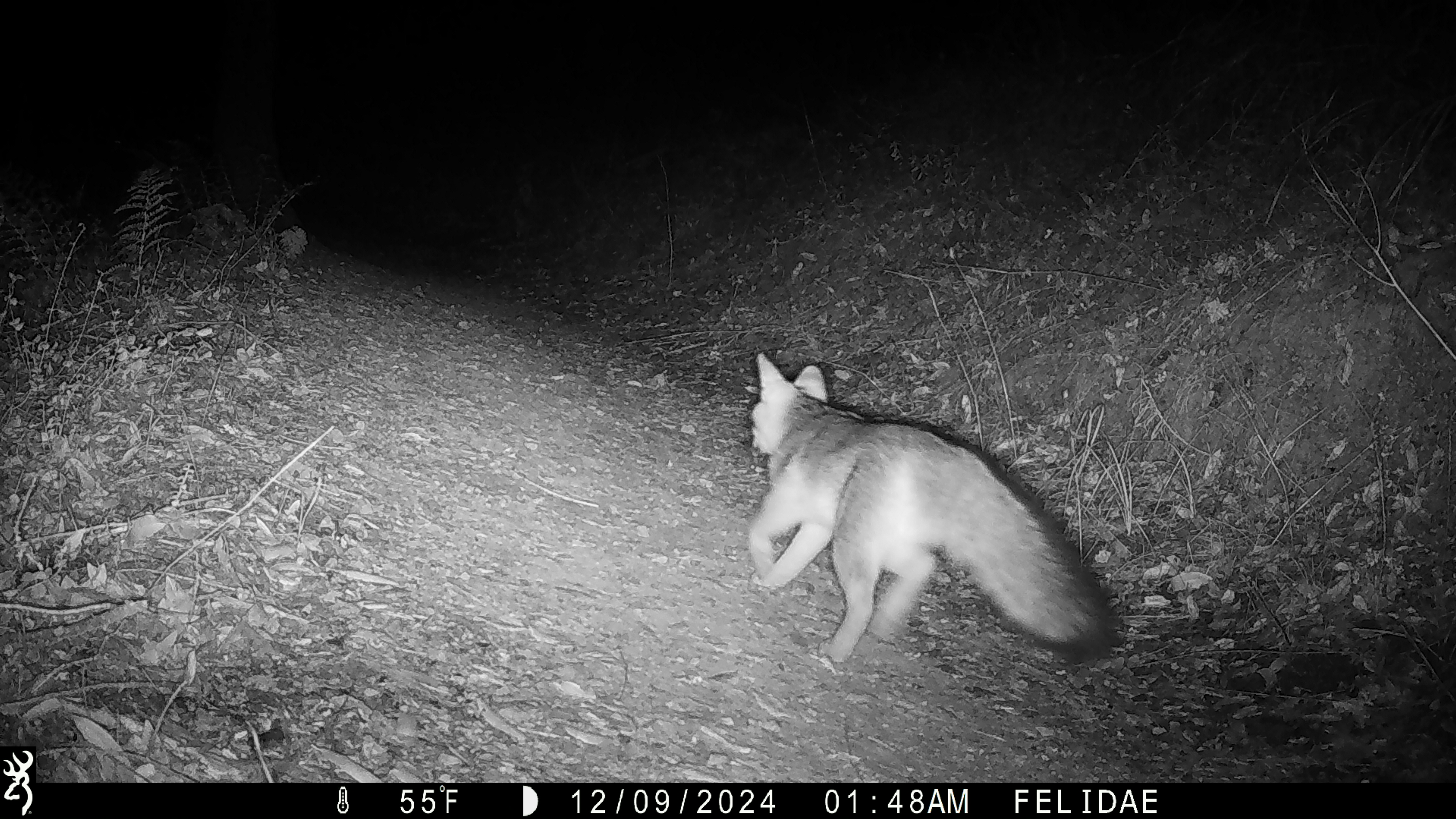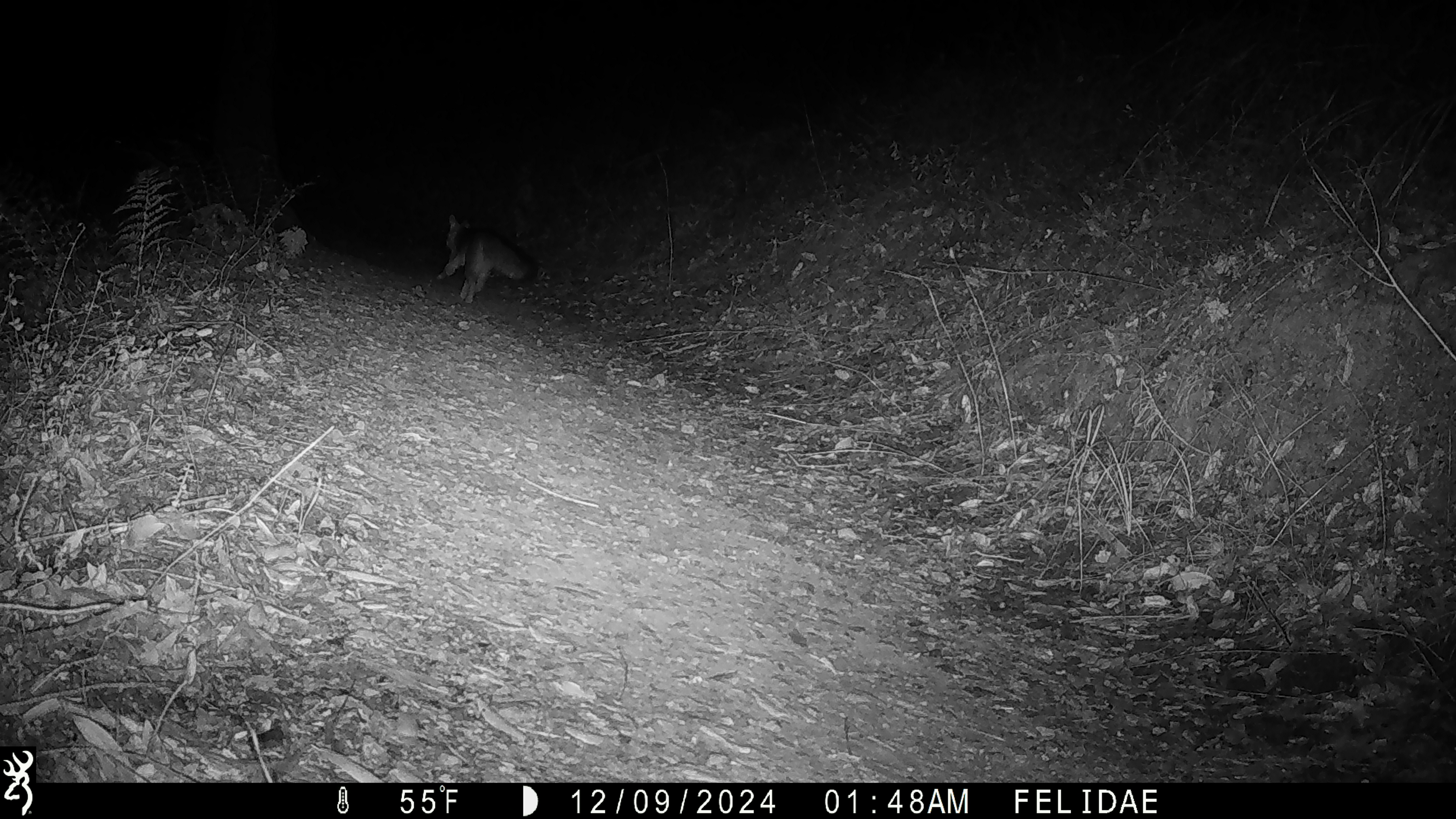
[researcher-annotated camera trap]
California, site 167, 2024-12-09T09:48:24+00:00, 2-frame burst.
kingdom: Animalia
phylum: Chordata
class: Mammalia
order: Carnivora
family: Canidae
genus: Urocyon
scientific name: Urocyon cinereoargenteus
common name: gray fox